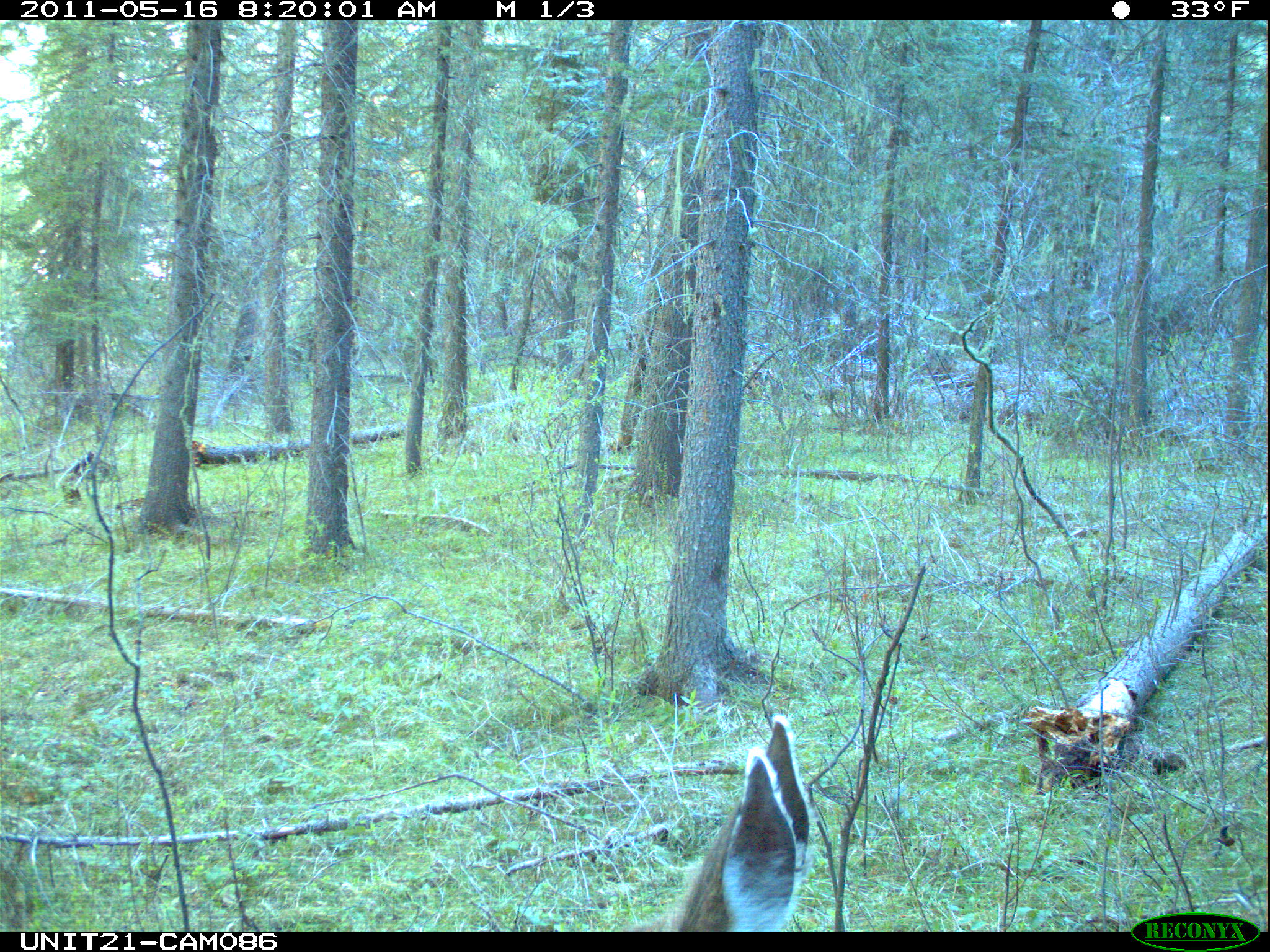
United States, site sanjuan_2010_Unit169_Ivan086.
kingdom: Animalia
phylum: Chordata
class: Mammalia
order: Artiodactyla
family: Cervidae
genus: Odocoileus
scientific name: Odocoileus hemionus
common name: mule deer